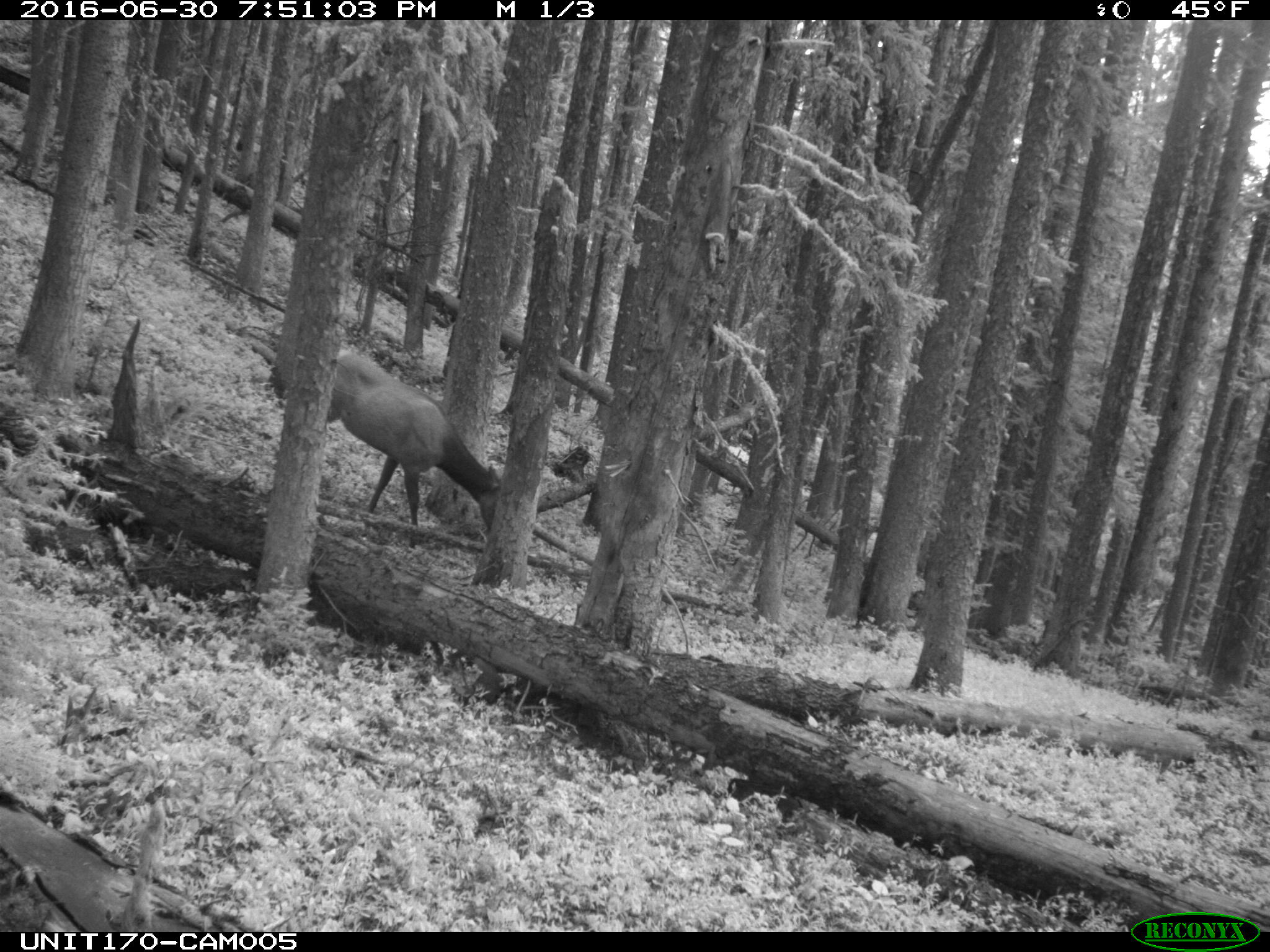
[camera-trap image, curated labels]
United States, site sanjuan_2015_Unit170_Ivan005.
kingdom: Animalia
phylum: Chordata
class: Mammalia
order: Artiodactyla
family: Cervidae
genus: Cervus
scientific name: Cervus elaphus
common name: red deer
Cervus elaphus (red deer).